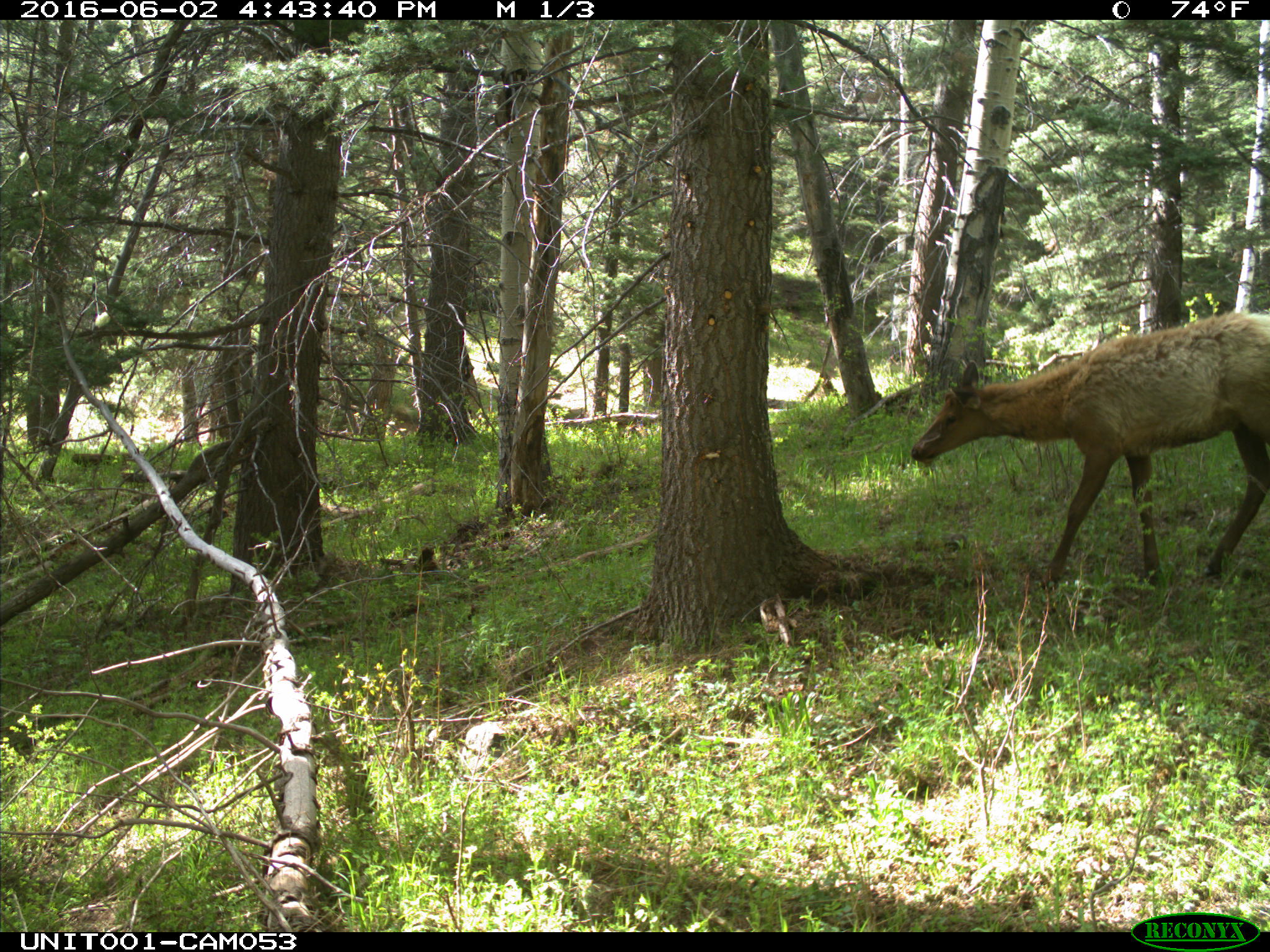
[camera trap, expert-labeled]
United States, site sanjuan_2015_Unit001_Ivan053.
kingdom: Animalia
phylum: Chordata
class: Mammalia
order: Artiodactyla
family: Cervidae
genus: Cervus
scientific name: Cervus elaphus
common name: red deer